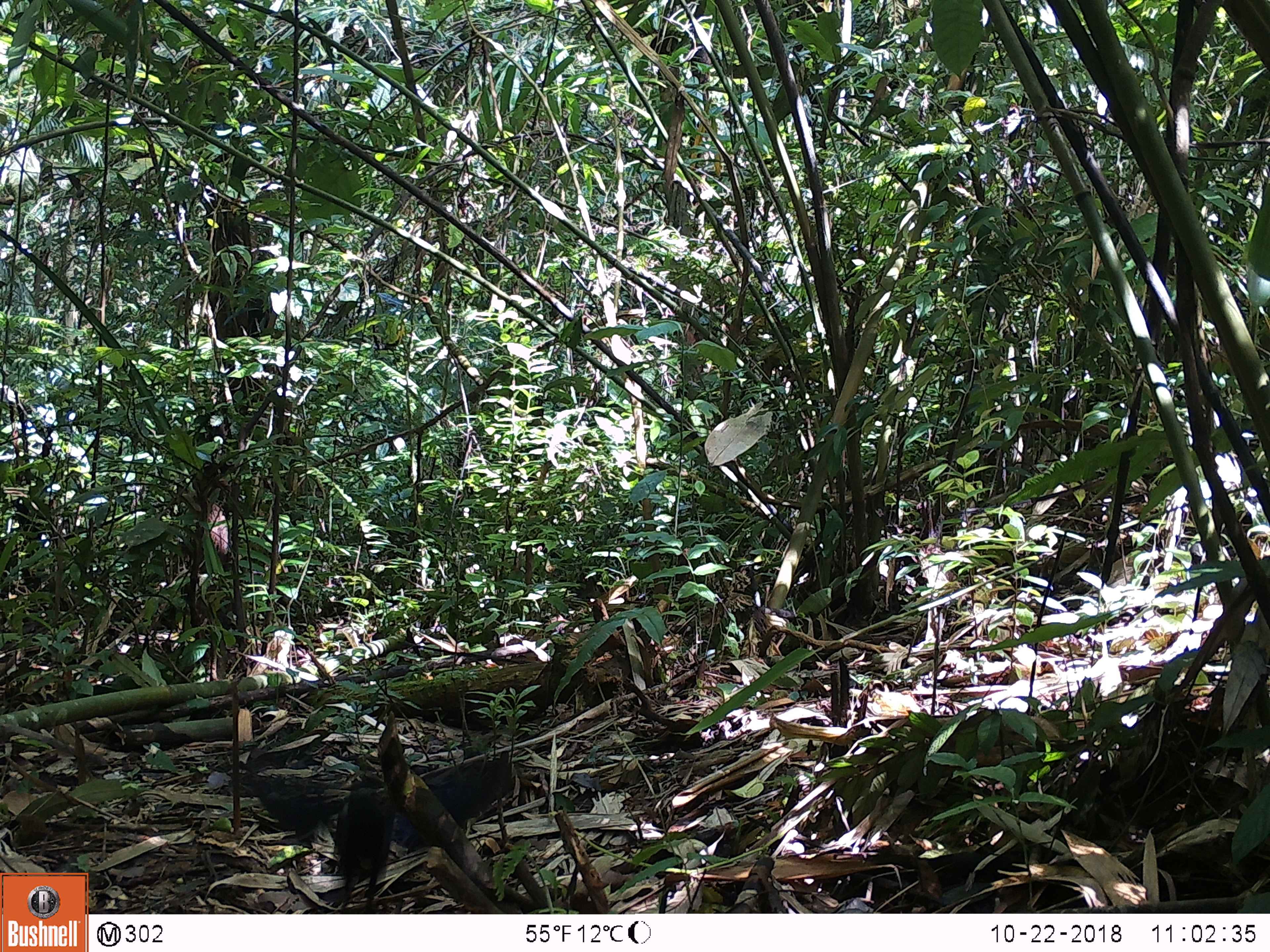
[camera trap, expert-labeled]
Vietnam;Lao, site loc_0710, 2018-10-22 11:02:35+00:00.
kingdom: Animalia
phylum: Chordata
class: Aves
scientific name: Aves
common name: bird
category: unidentified bird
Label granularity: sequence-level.